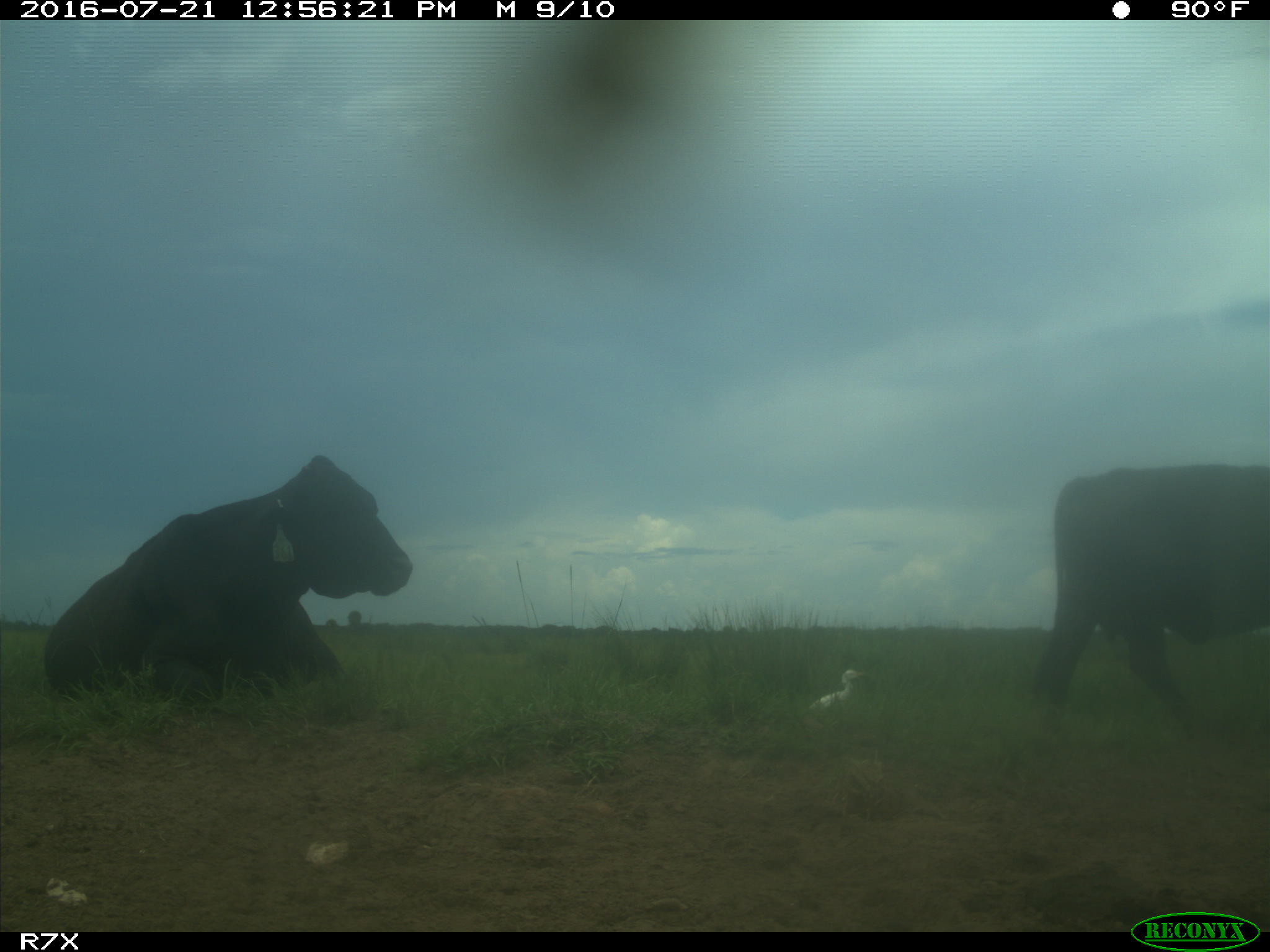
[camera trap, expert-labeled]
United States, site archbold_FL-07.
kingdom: Animalia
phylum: Chordata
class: Mammalia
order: Artiodactyla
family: Bovidae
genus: Bos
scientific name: Bos taurus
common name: domestic cow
Bos taurus (domestic cow).